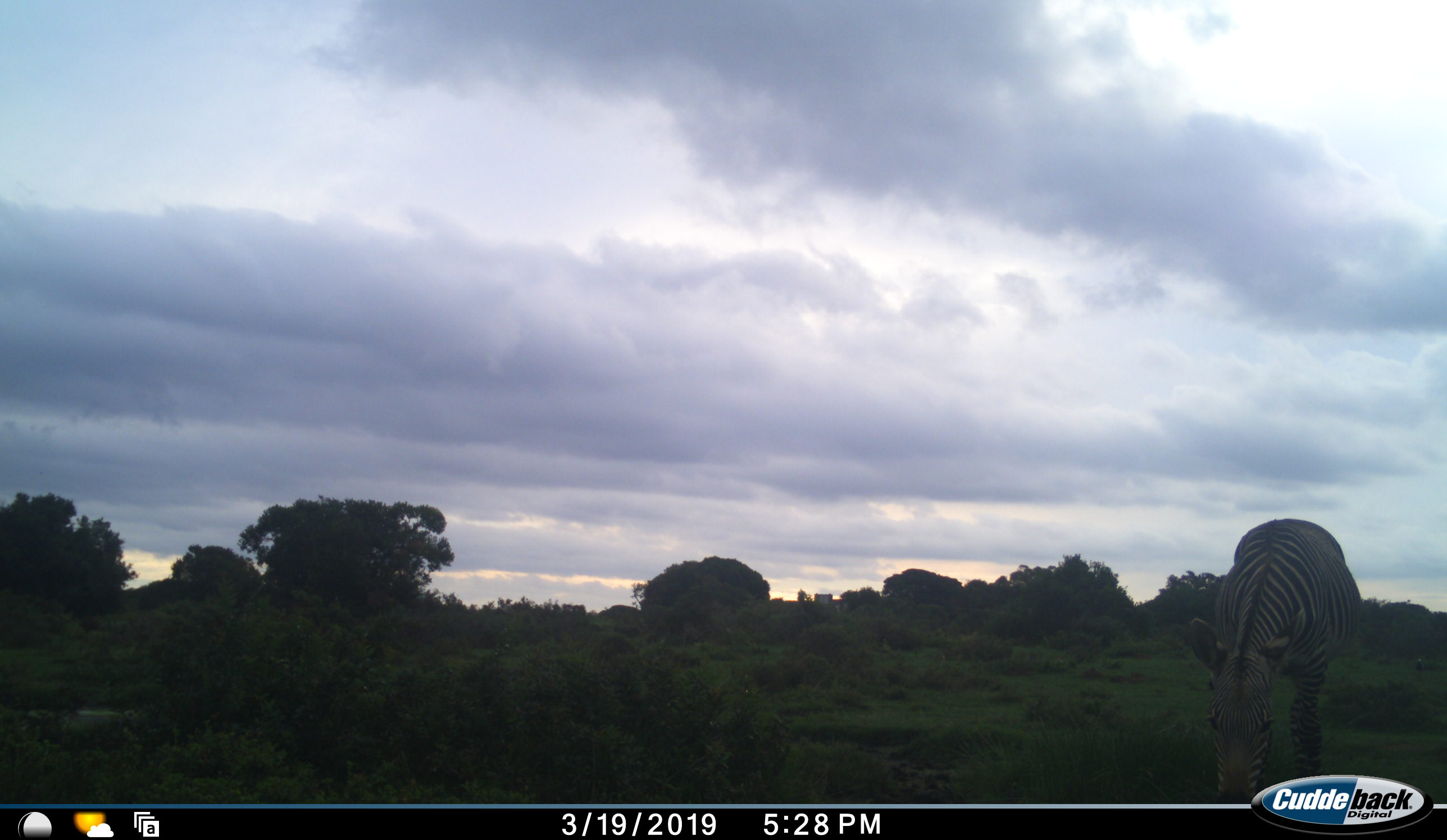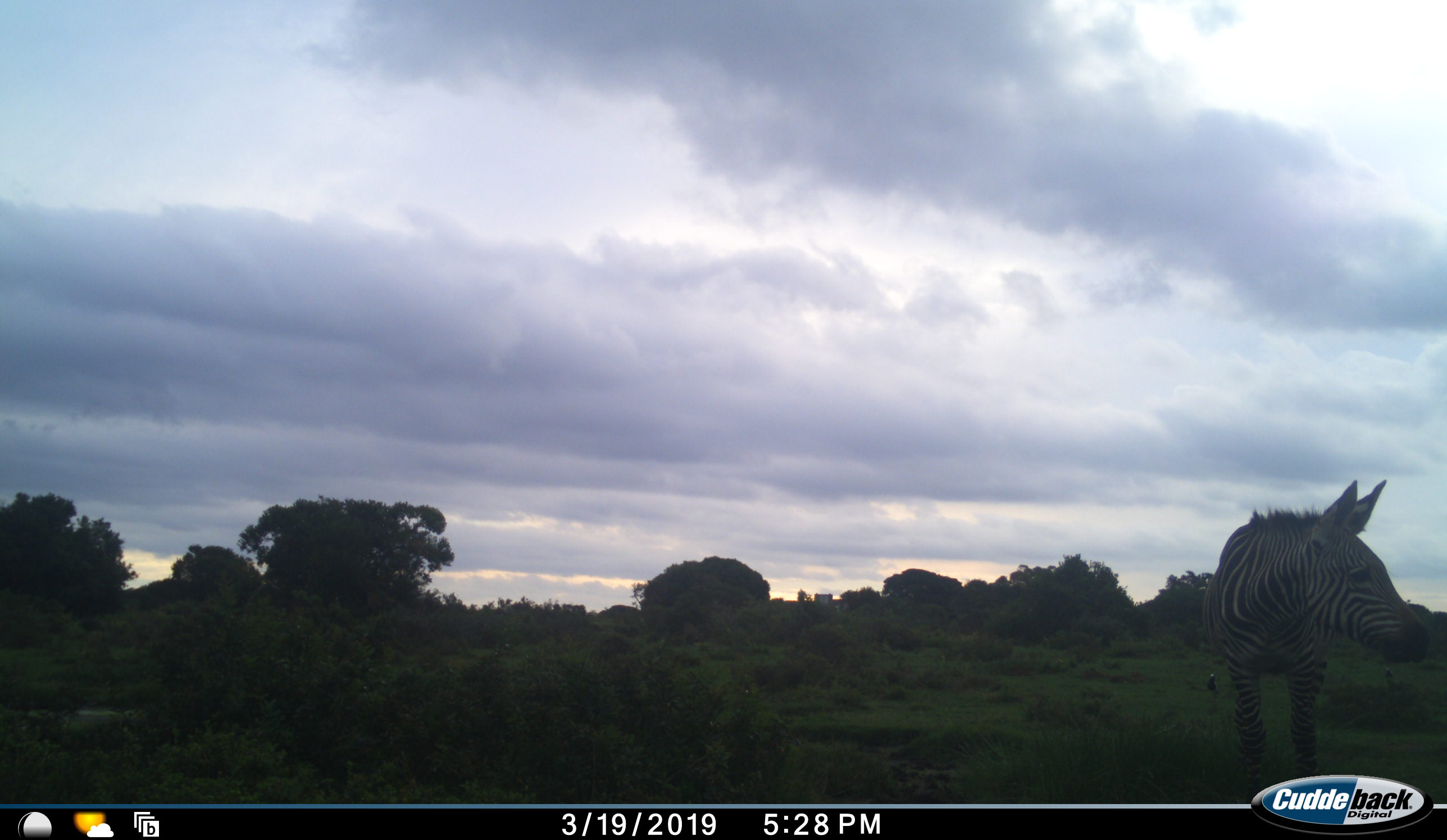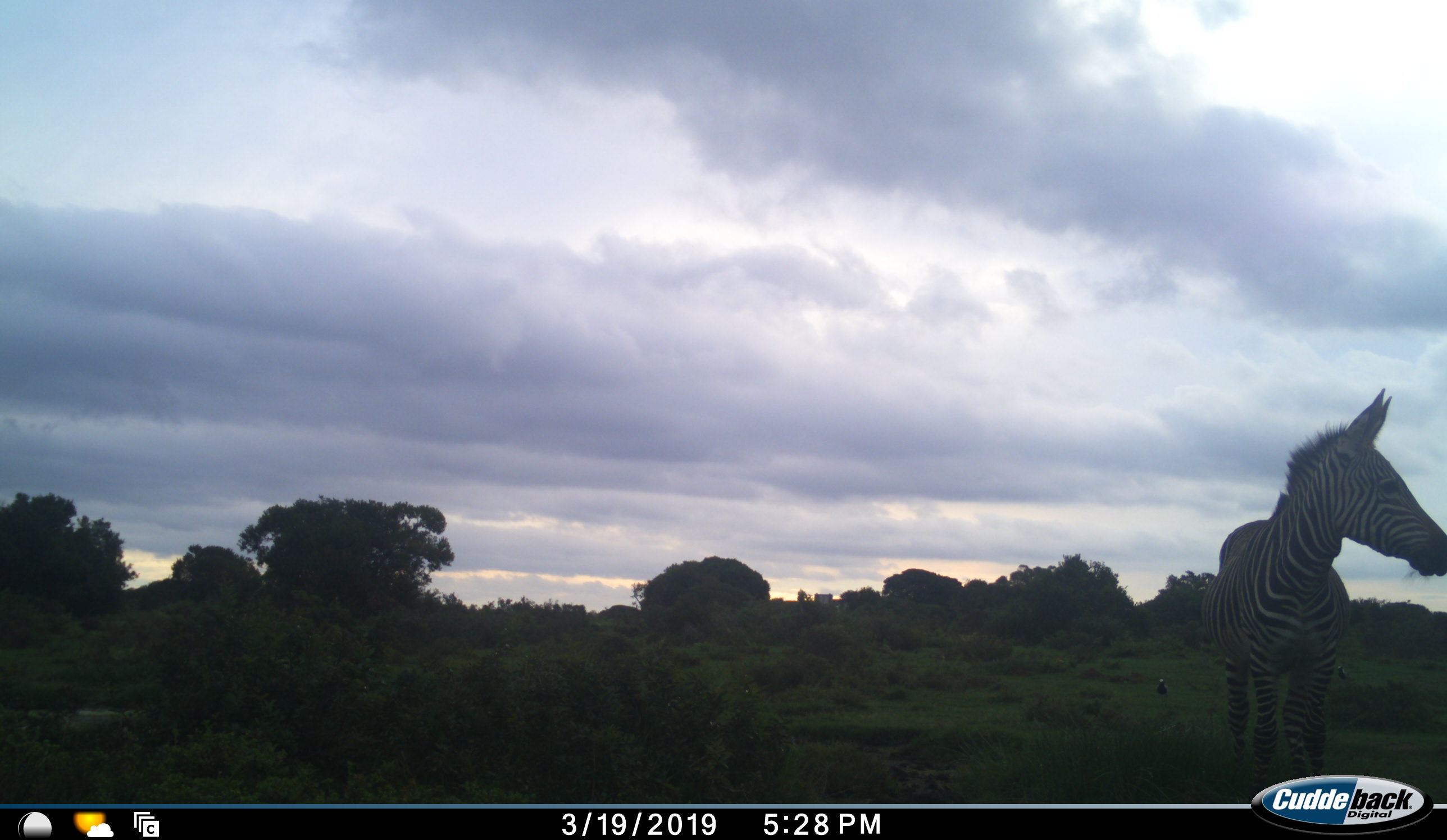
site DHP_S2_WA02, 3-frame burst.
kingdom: Animalia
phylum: Chordata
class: Mammalia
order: Perissodactyla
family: Equidae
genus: Equus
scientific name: Equus zebra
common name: mountain zebra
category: zebramountain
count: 1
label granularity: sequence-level